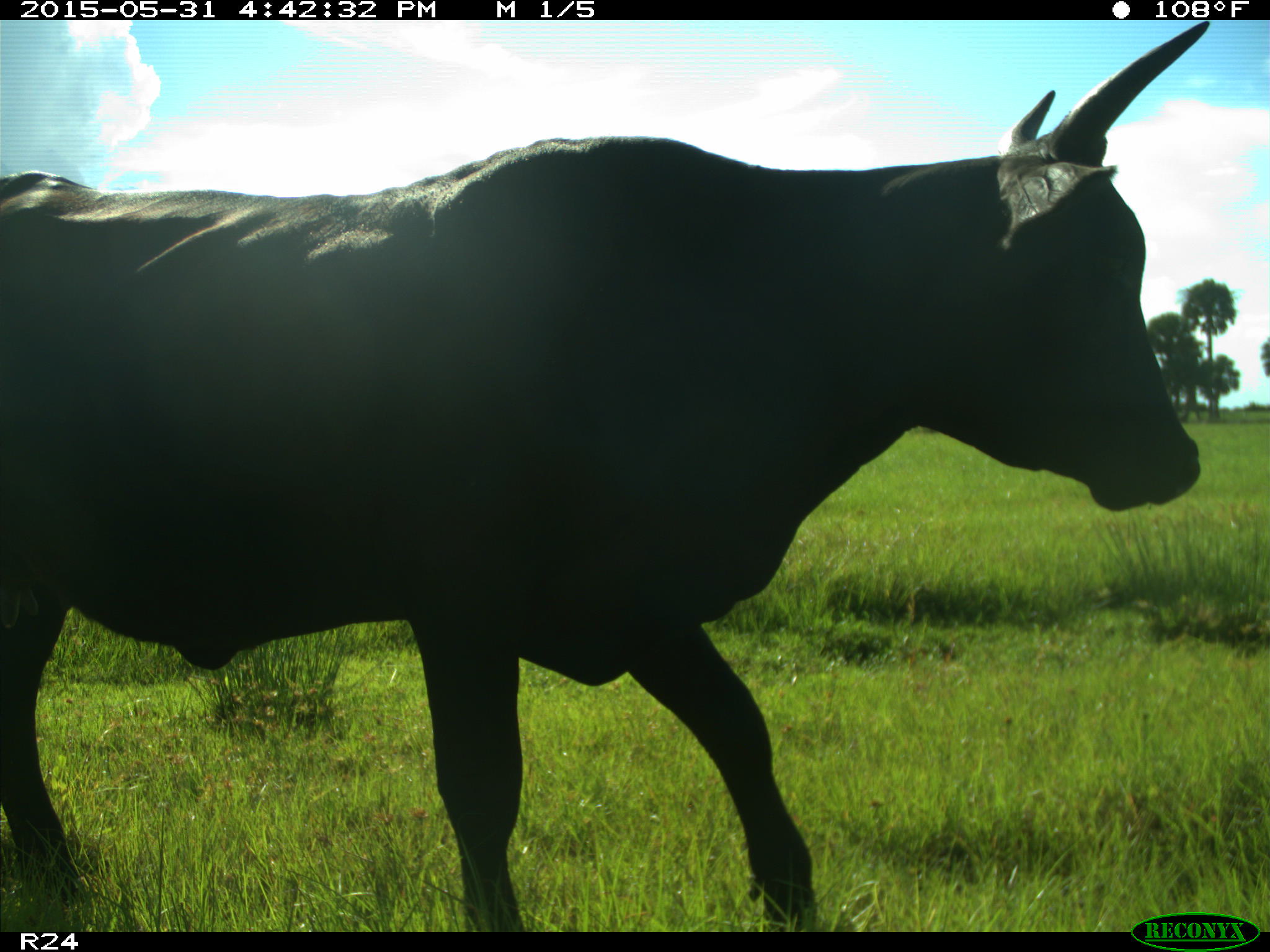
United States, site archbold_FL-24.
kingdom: Animalia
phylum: Chordata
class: Mammalia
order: Artiodactyla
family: Bovidae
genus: Bos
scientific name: Bos taurus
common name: domestic cow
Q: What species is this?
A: Bos taurus (domestic cow).